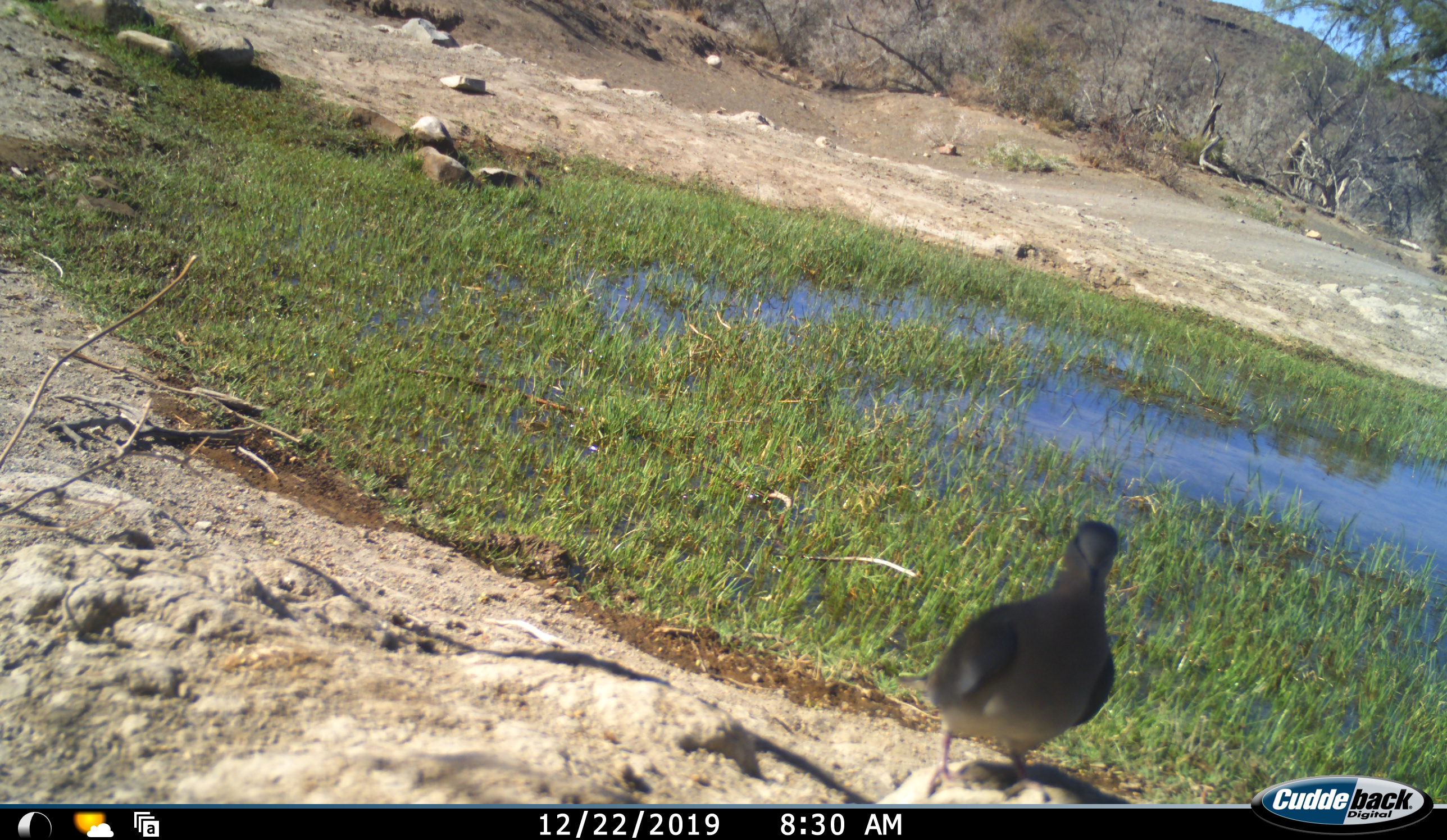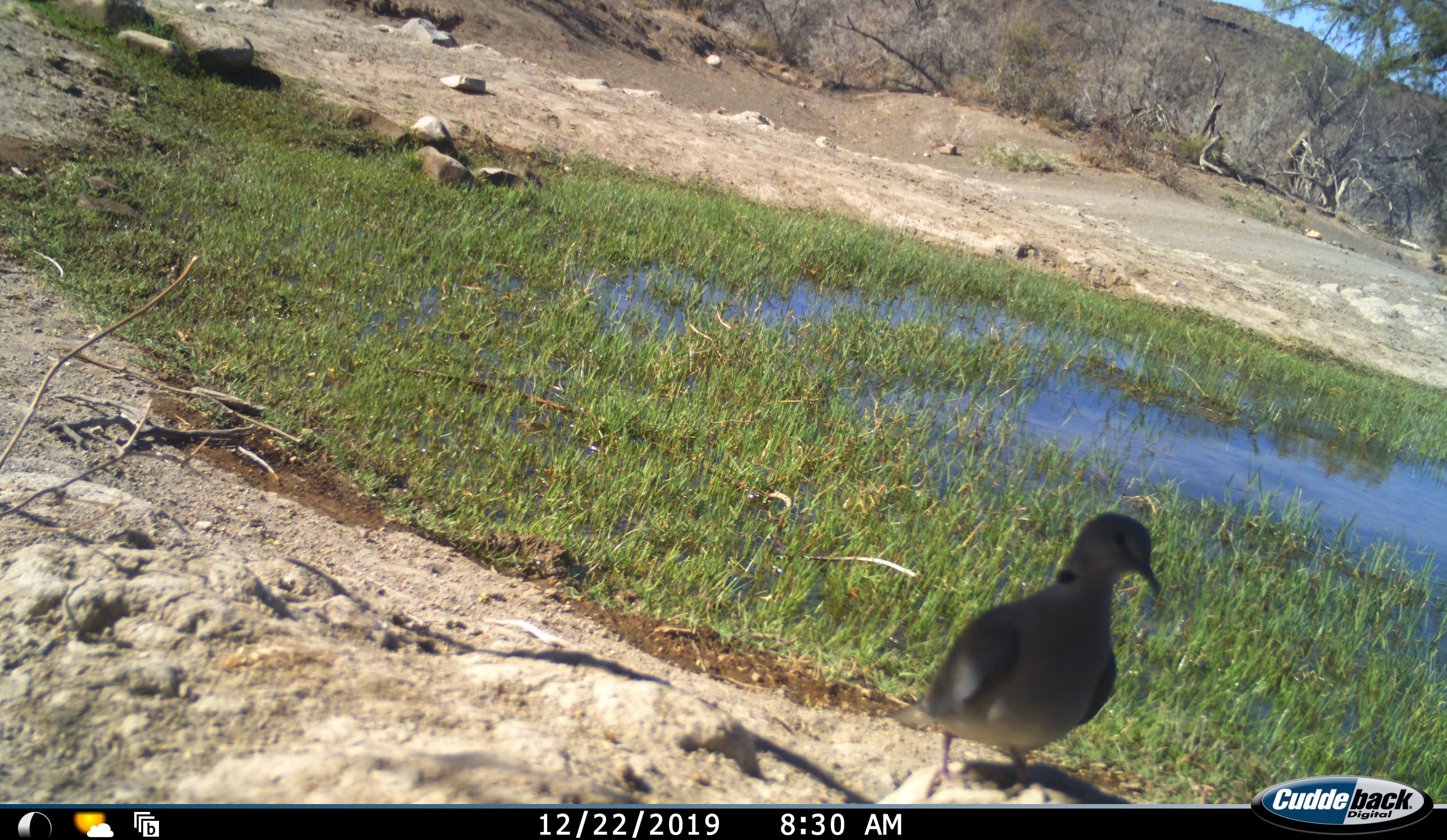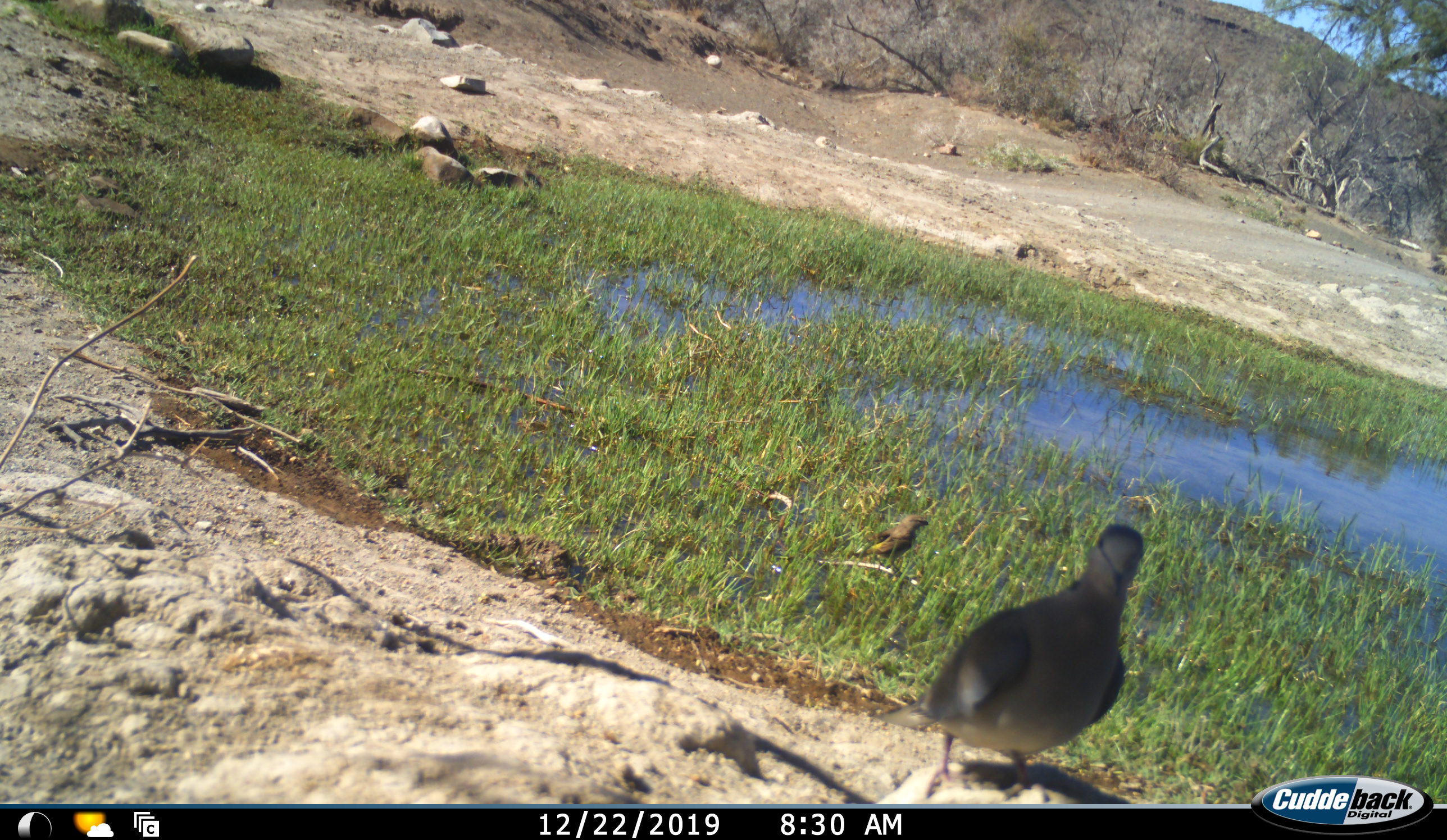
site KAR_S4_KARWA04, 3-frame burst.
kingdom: Animalia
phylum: Chordata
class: Aves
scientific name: Aves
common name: bird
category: birdother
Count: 2.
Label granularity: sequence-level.